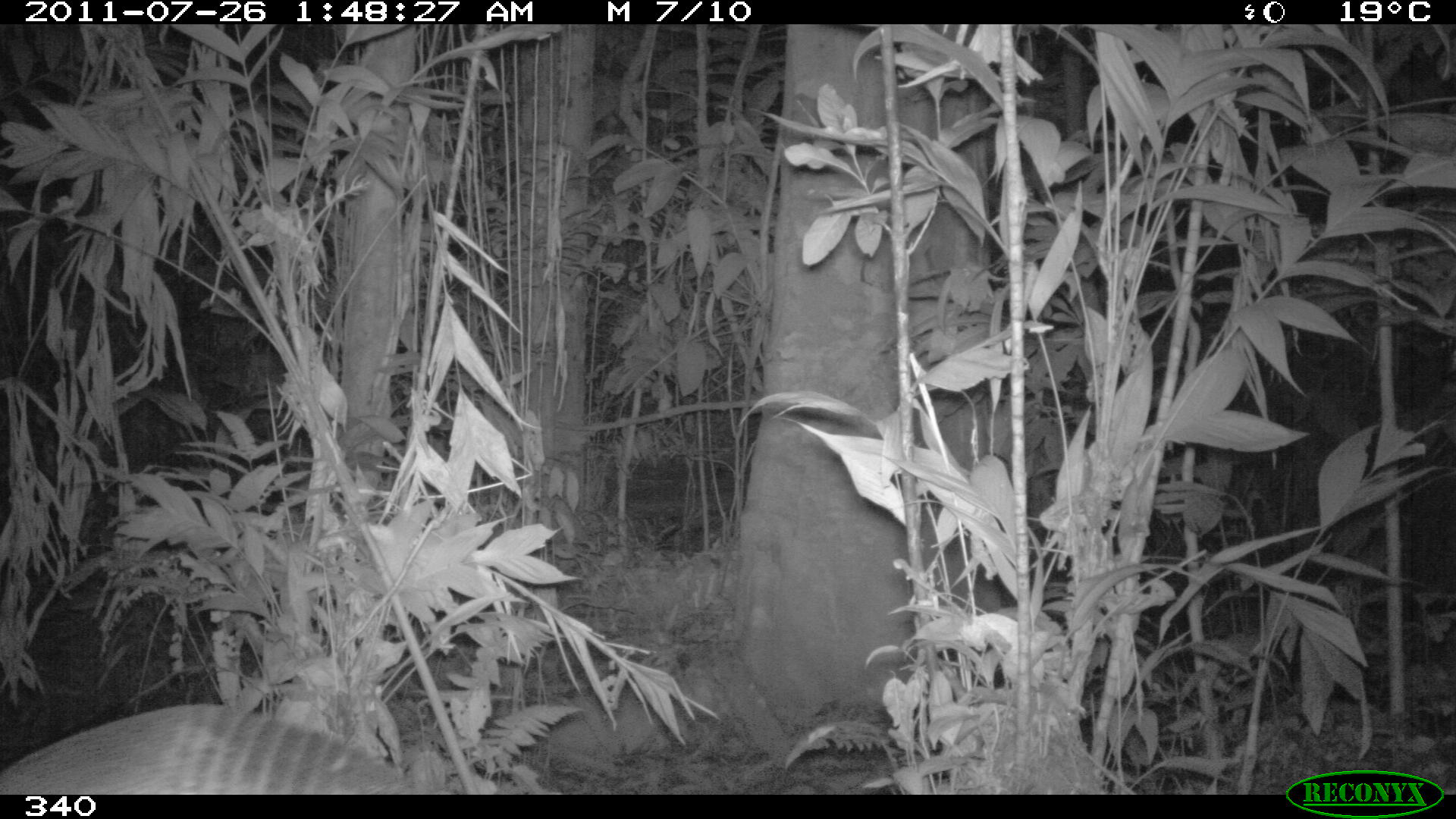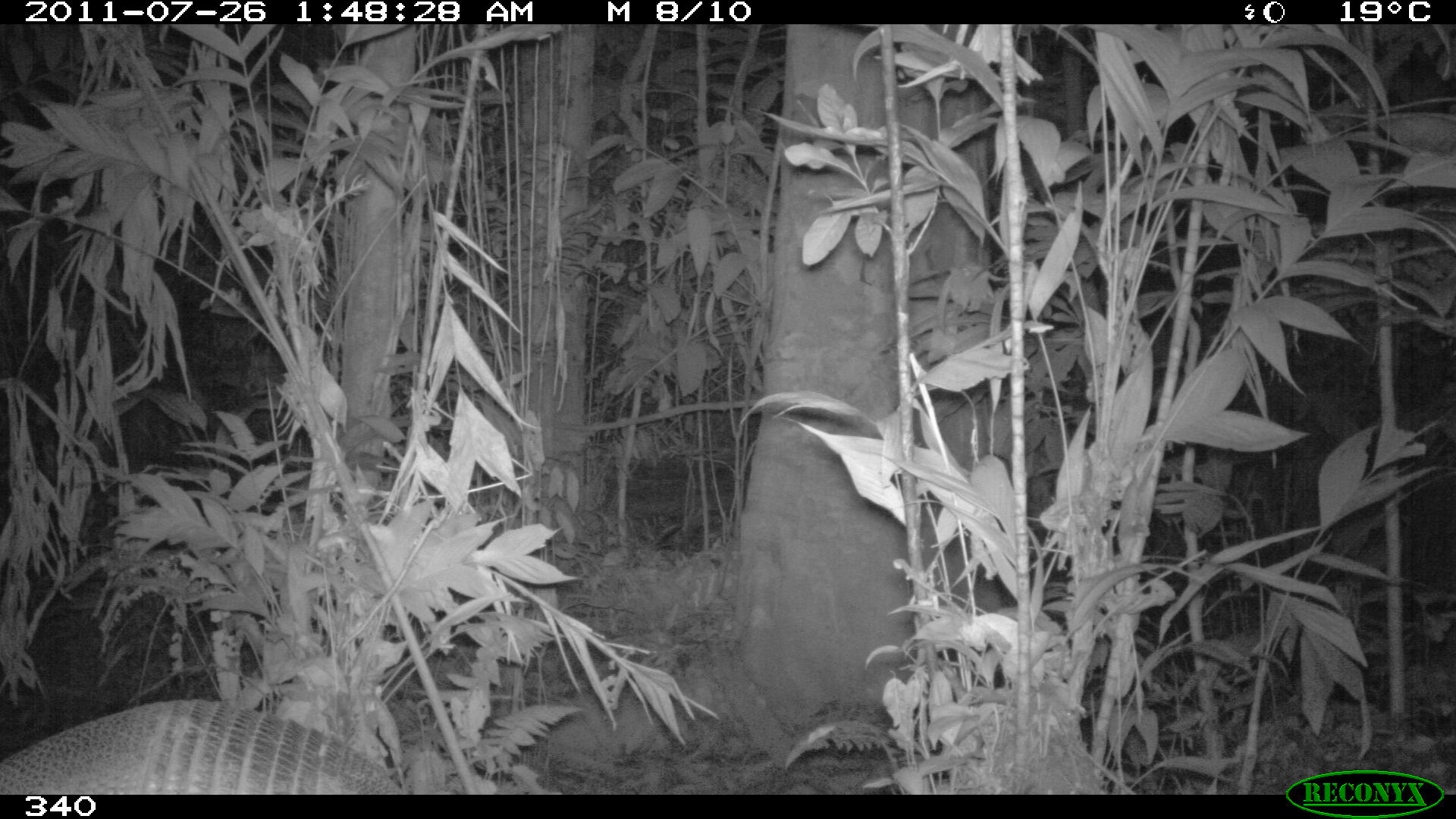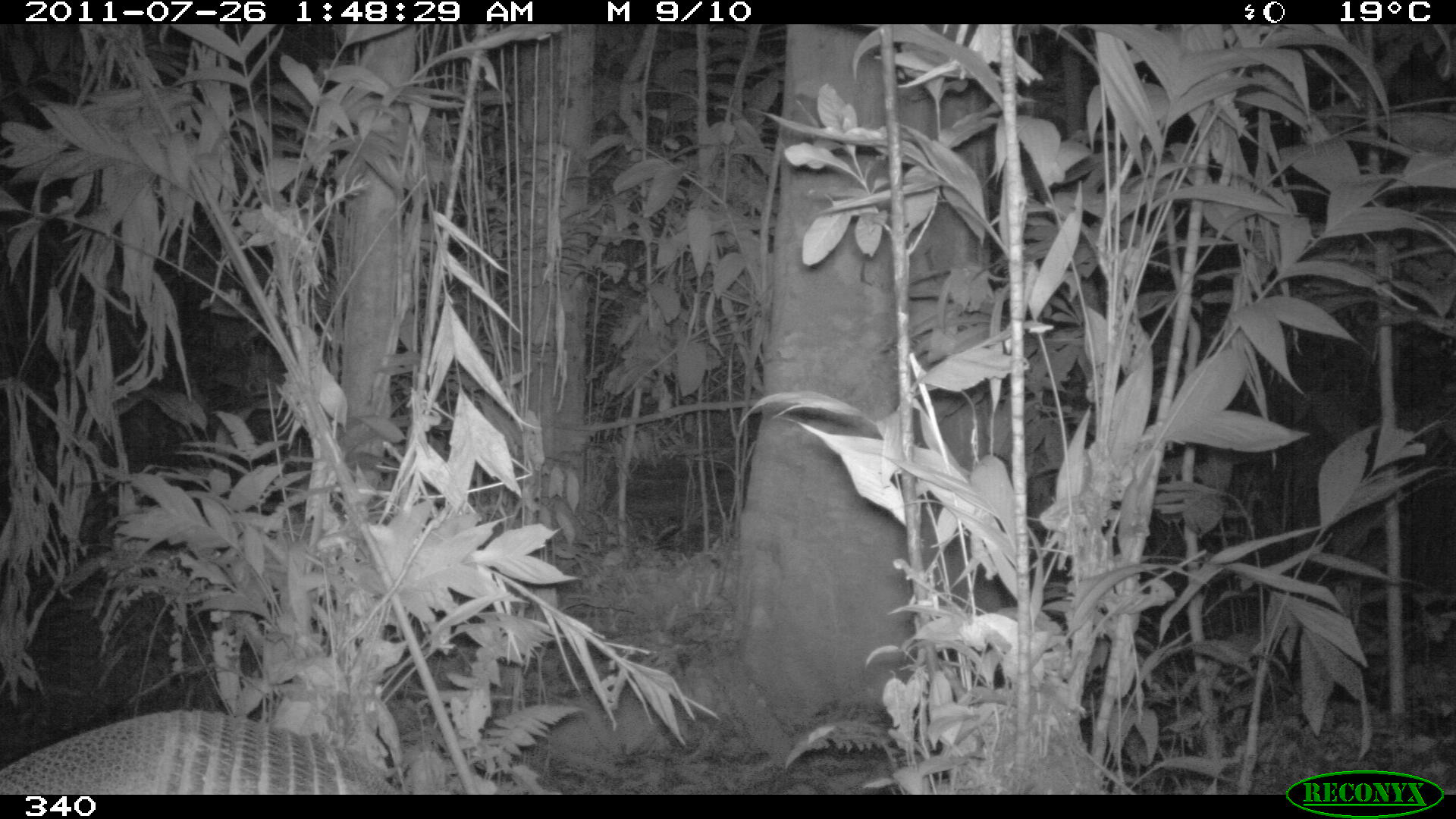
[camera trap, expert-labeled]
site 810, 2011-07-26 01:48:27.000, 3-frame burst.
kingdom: Animalia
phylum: Chordata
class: Mammalia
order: Cingulata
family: Dasypodidae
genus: Dasypus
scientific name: Dasypus novemcinctus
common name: nine-banded armadillo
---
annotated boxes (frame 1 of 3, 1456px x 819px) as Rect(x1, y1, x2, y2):
dasypus novemcinctus: Rect(0, 704, 460, 795)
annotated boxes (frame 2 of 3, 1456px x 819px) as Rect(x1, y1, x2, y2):
dasypus novemcinctus: Rect(0, 698, 405, 795)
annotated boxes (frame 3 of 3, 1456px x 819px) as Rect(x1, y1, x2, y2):
dasypus novemcinctus: Rect(0, 710, 400, 795)